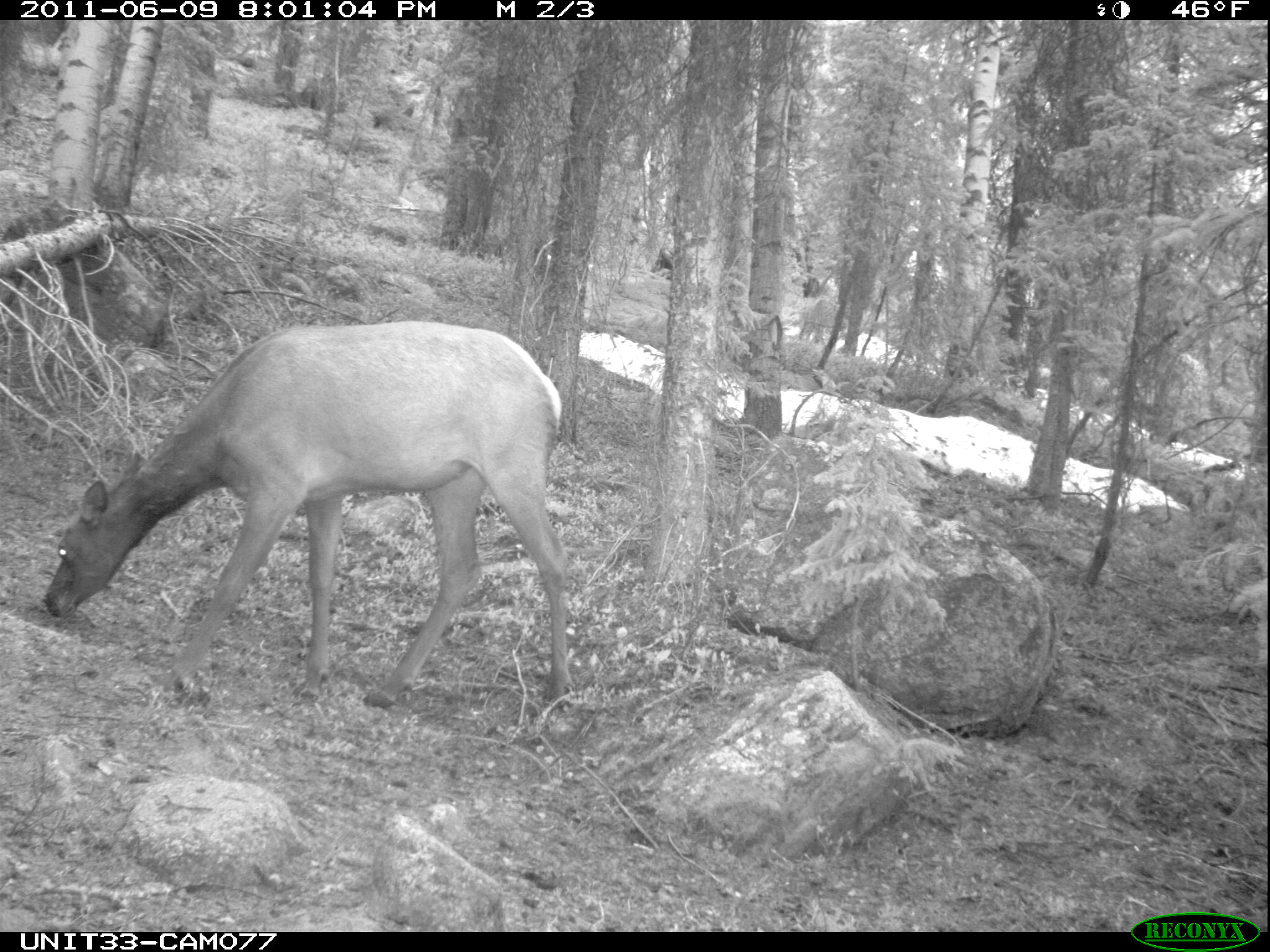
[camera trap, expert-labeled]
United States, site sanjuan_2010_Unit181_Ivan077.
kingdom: Animalia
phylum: Chordata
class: Mammalia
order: Artiodactyla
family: Cervidae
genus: Cervus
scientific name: Cervus elaphus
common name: red deer